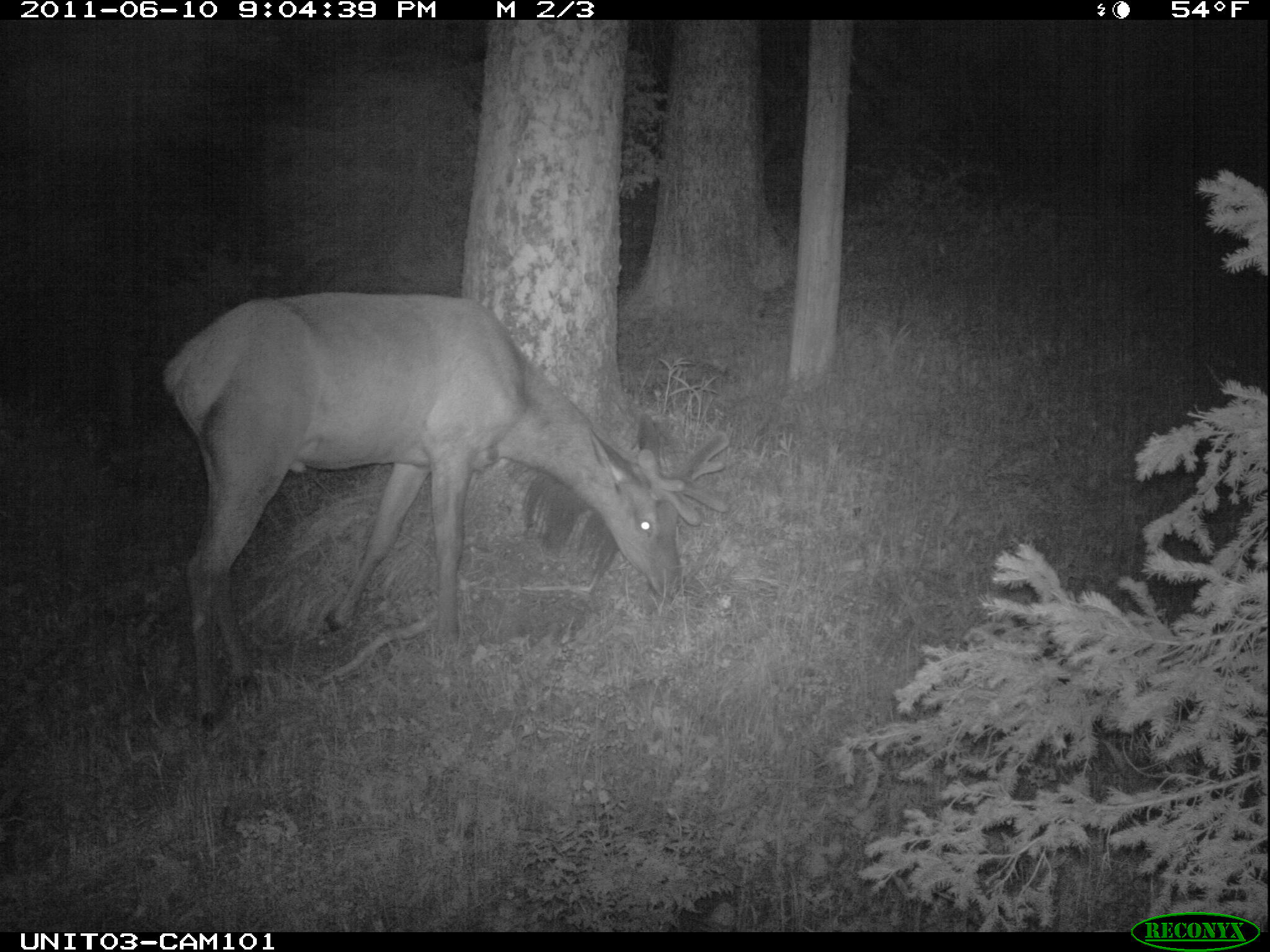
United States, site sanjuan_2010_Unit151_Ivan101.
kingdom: Animalia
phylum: Chordata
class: Mammalia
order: Artiodactyla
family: Cervidae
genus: Cervus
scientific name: Cervus elaphus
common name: red deer